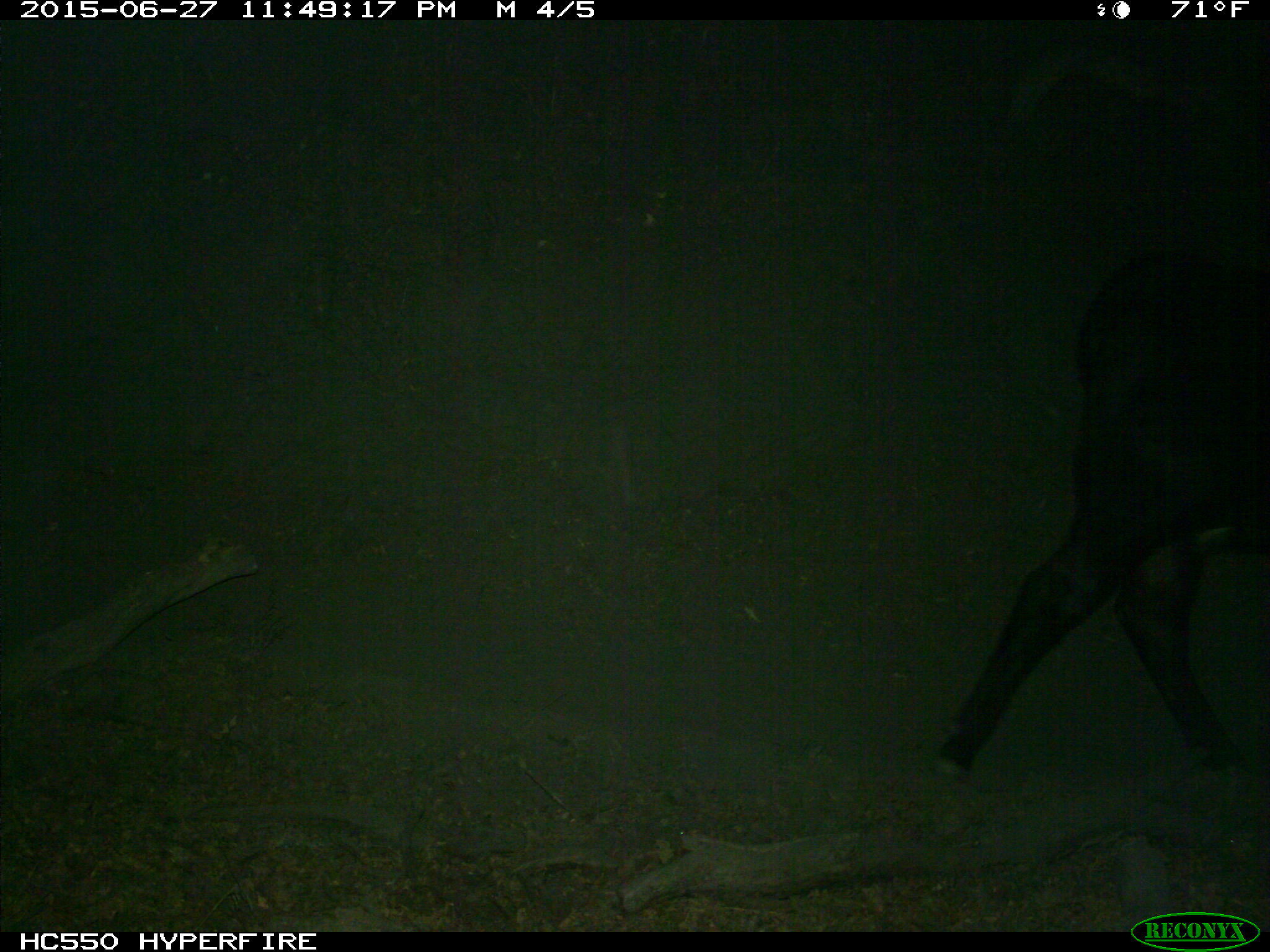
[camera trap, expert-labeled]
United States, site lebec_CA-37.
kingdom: Animalia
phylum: Chordata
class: Mammalia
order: Artiodactyla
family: Bovidae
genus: Bos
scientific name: Bos taurus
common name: domestic cow